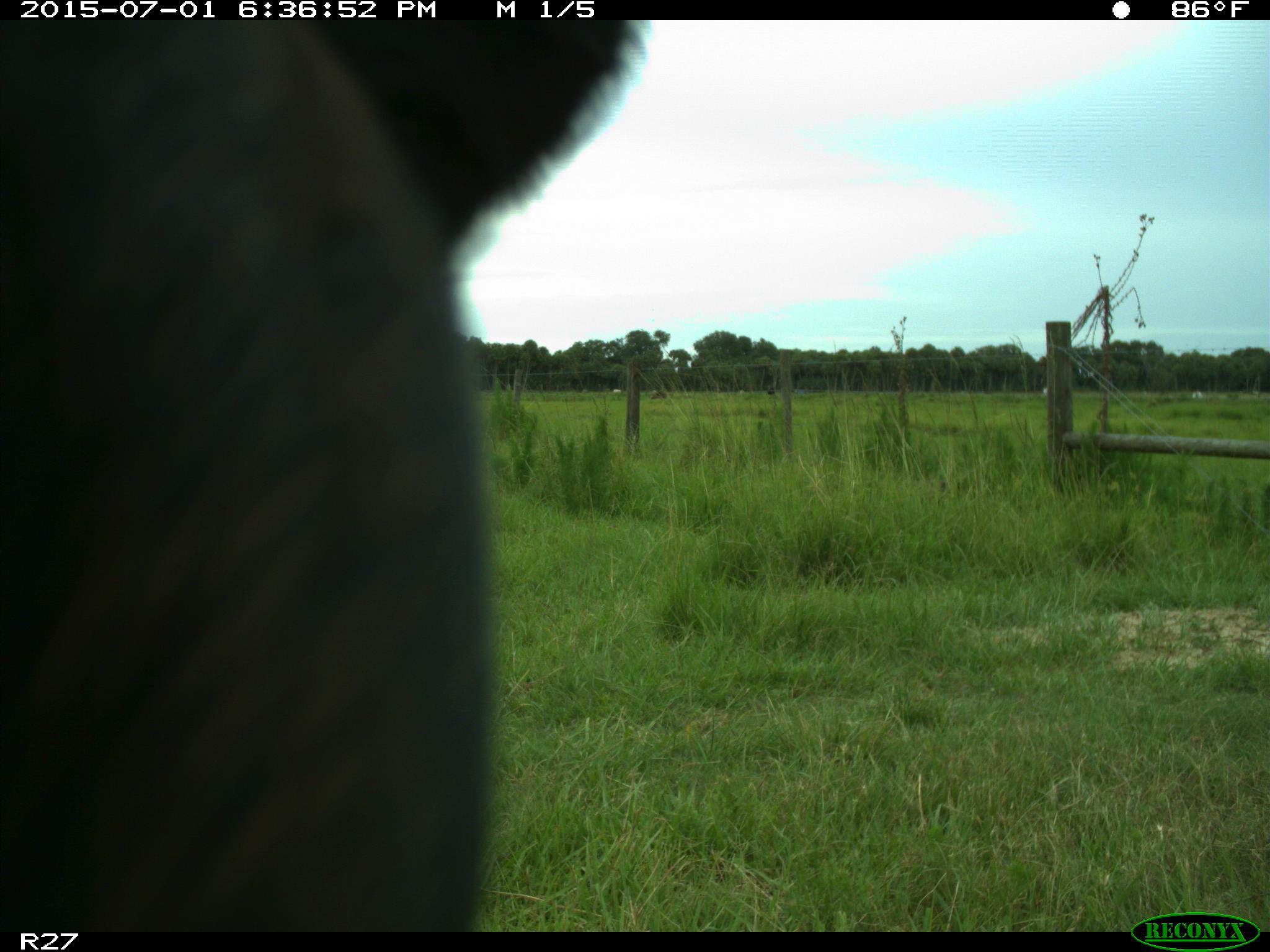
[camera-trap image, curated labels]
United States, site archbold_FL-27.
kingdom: Animalia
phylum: Chordata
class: Mammalia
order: Artiodactyla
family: Bovidae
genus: Bos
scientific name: Bos taurus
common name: domestic cow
Bos taurus (domestic cow).